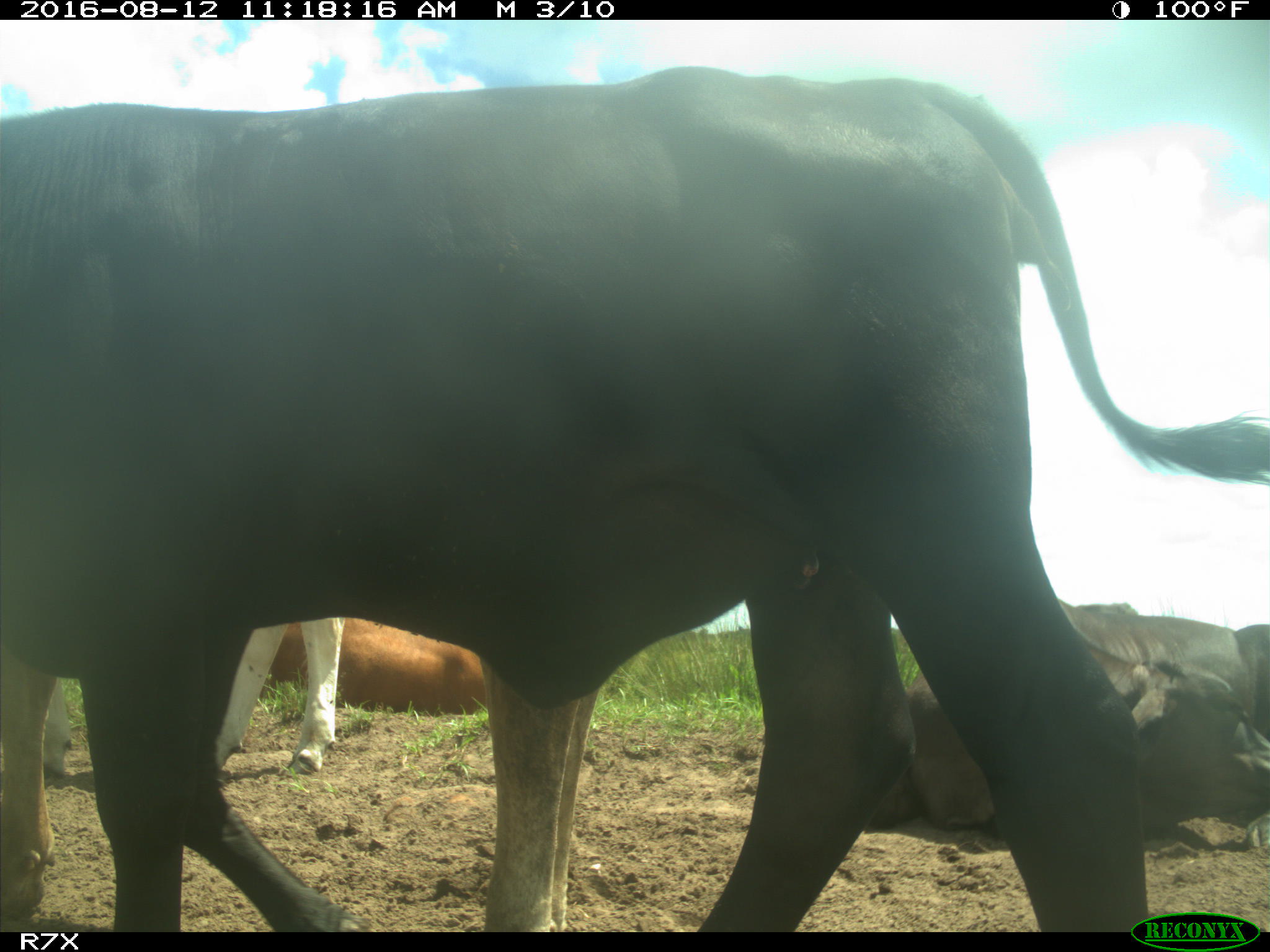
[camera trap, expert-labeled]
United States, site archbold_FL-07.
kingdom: Animalia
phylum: Chordata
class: Mammalia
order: Artiodactyla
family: Bovidae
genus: Bos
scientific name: Bos taurus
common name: domestic cow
Bos taurus (domestic cow).